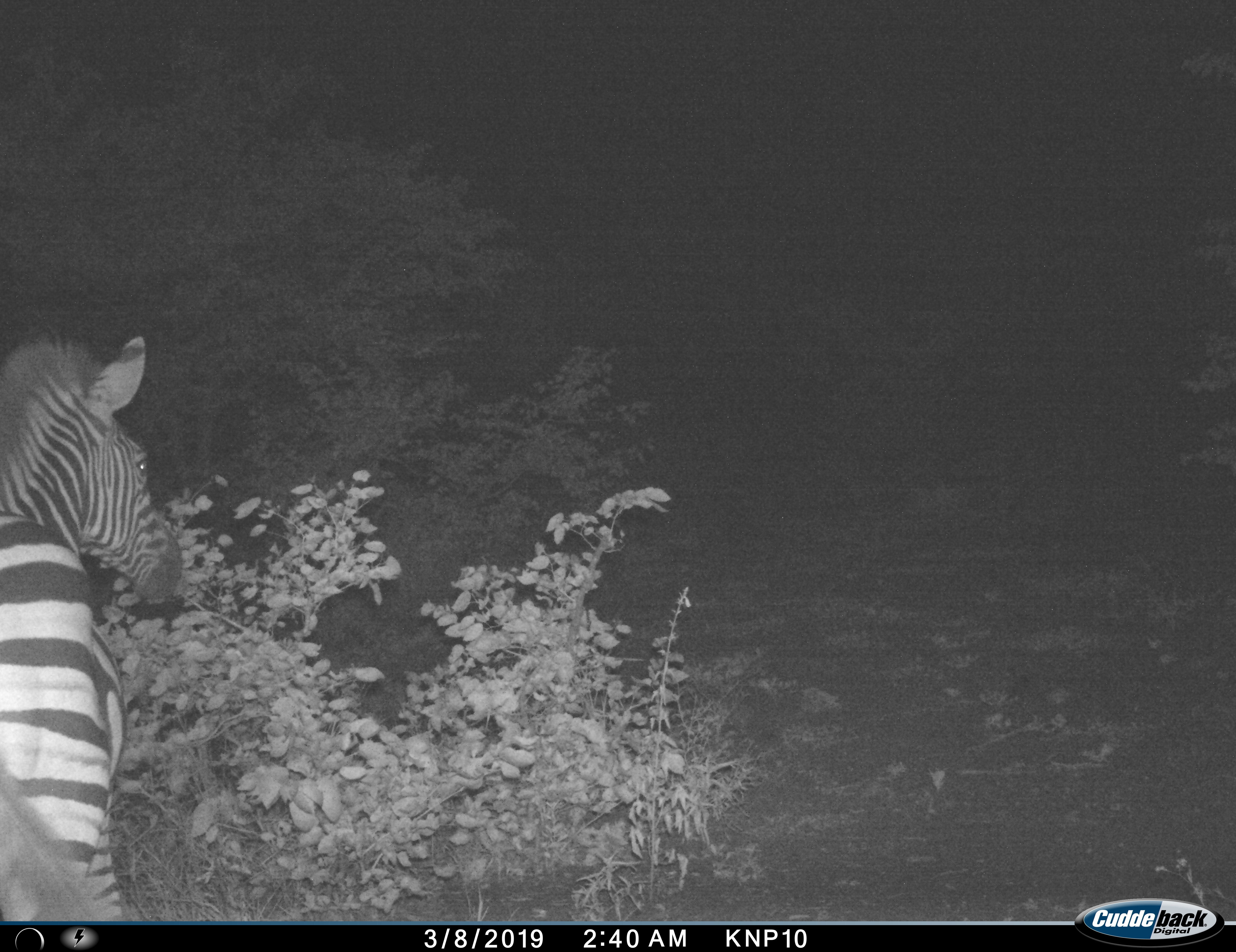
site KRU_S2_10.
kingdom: Animalia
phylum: Chordata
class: Mammalia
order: Perissodactyla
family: Equidae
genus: Equus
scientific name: Equus quagga burchellii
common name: burchell's zebra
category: zebraburchells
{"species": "zebraburchells (burchell's zebra) (Equus quagga burchellii)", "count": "1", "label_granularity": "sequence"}